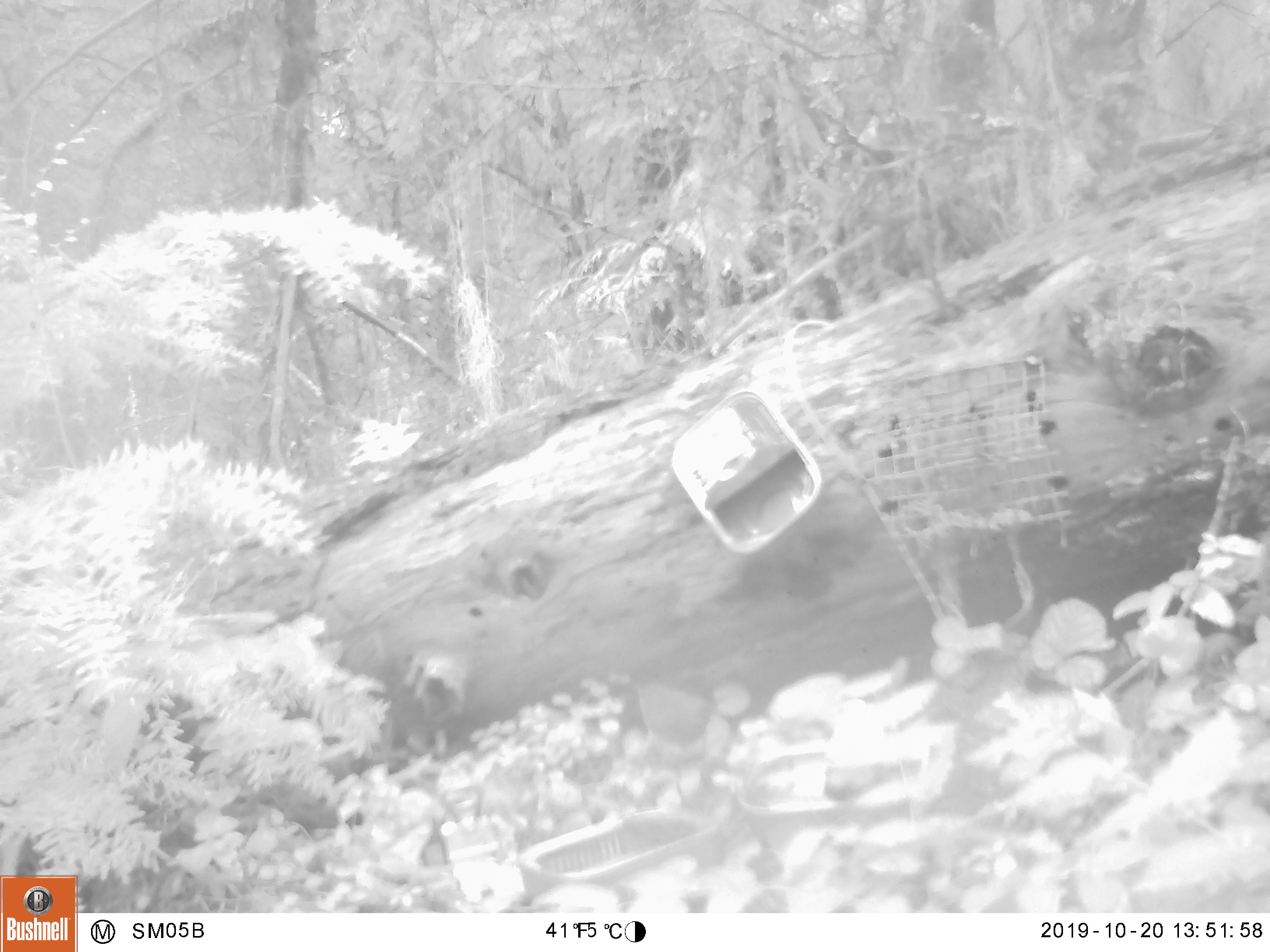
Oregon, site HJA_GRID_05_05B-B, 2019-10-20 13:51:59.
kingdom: Animalia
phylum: Chordata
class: Aves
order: Passeriformes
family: Troglodytidae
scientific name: Troglodytidae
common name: wrens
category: troglodytidae family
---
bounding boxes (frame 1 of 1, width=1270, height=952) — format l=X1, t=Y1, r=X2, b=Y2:
troglodytidae family: l=614, t=678, r=747, b=754